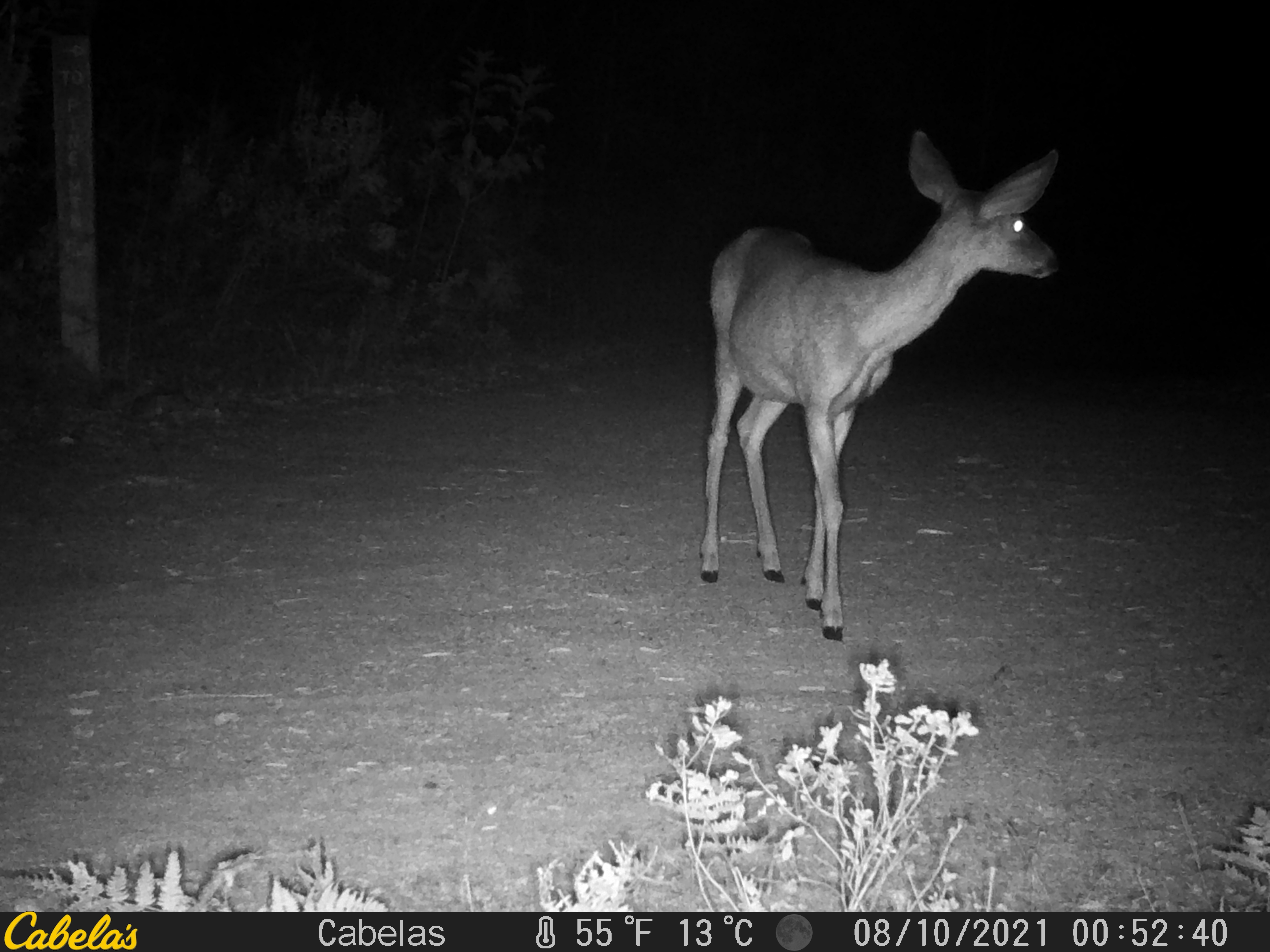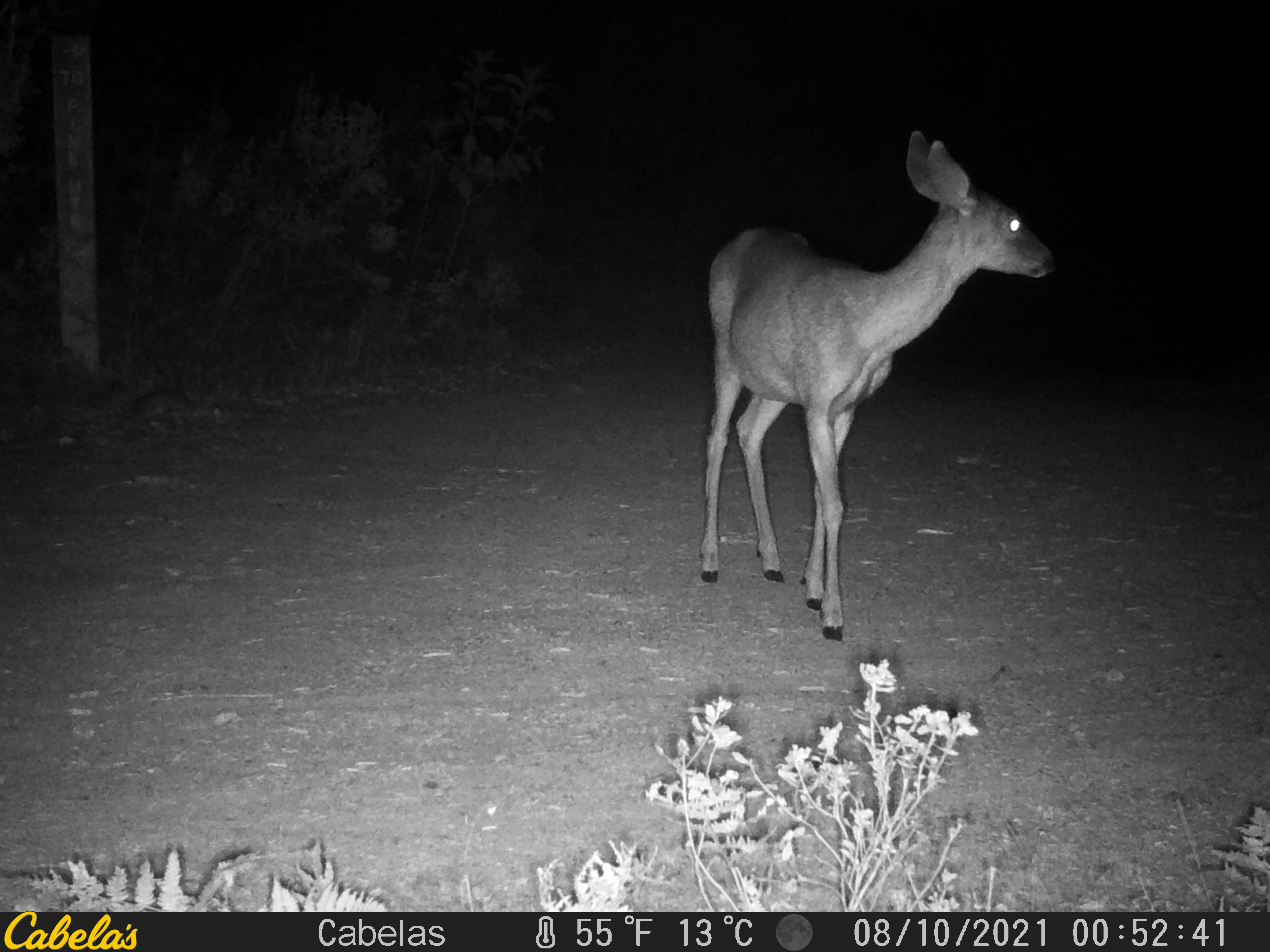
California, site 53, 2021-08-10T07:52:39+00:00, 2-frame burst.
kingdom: Animalia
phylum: Chordata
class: Mammalia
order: Artiodactyla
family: Cervidae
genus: Odocoileus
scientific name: Odocoileus hemionus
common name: mule deer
Mule deer (Odocoileus hemionus).